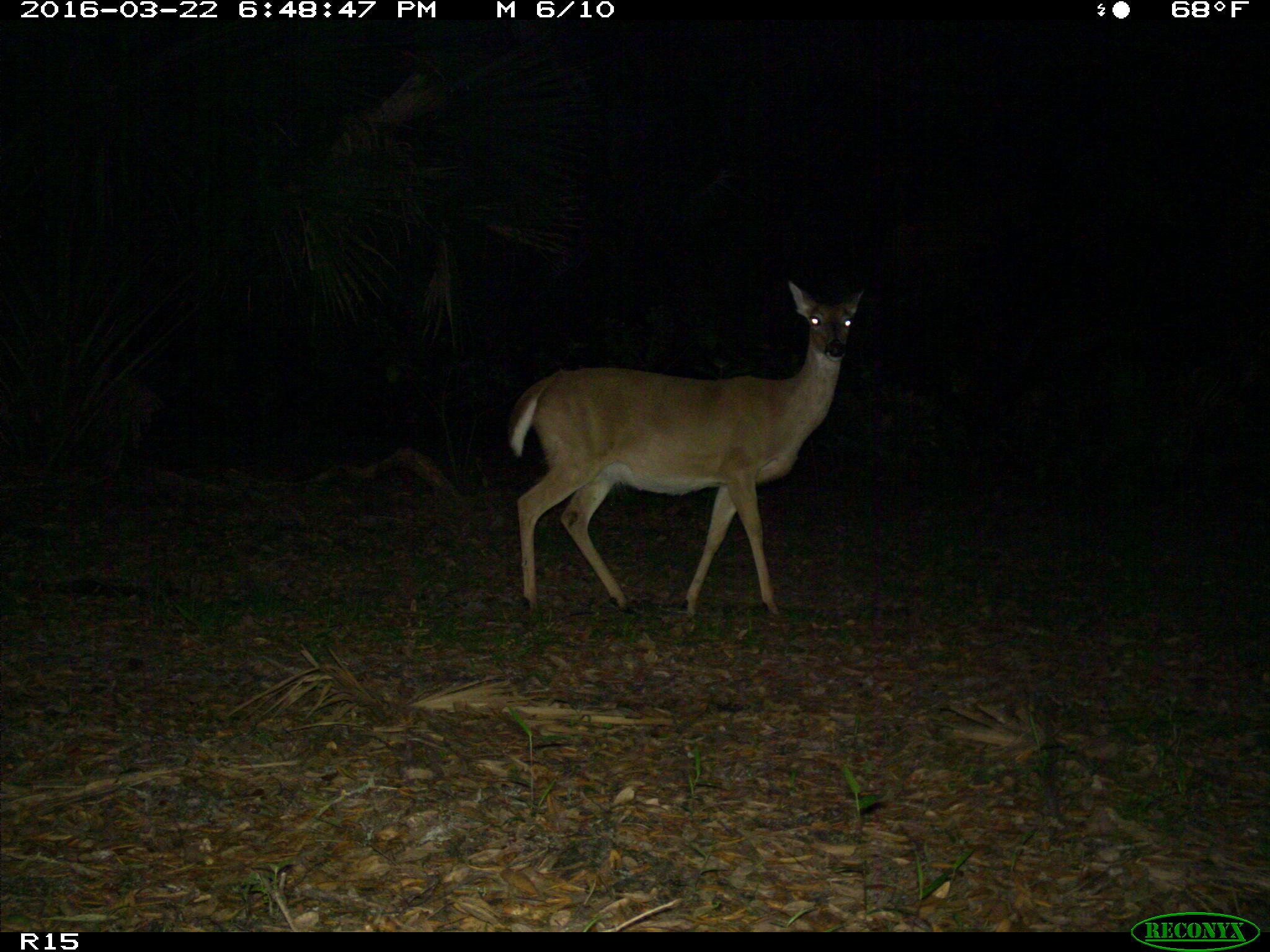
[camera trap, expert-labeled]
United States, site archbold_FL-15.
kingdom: Animalia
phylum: Chordata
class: Mammalia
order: Artiodactyla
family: Cervidae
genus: Odocoileus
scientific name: Odocoileus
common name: deer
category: unidentified deer